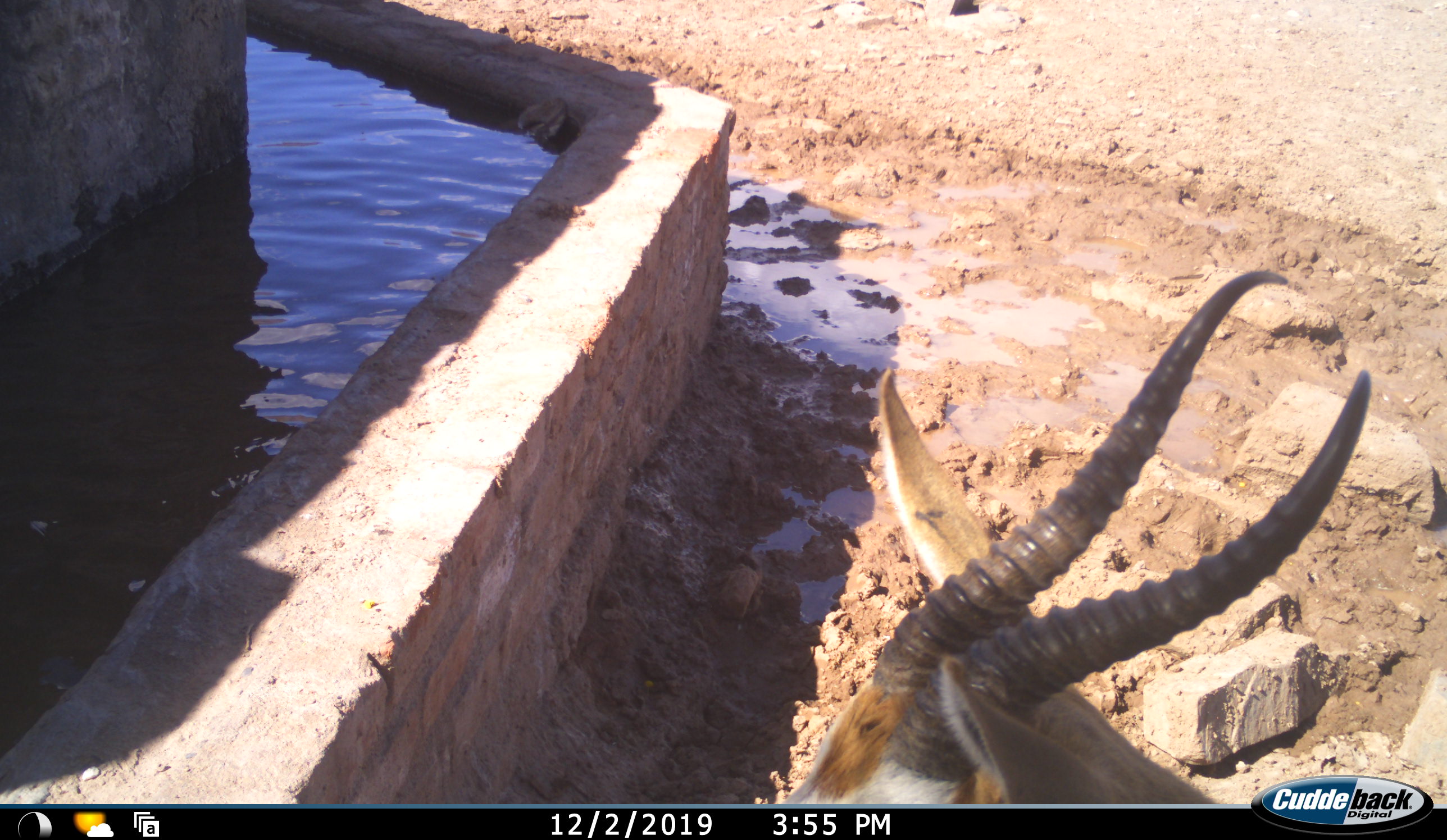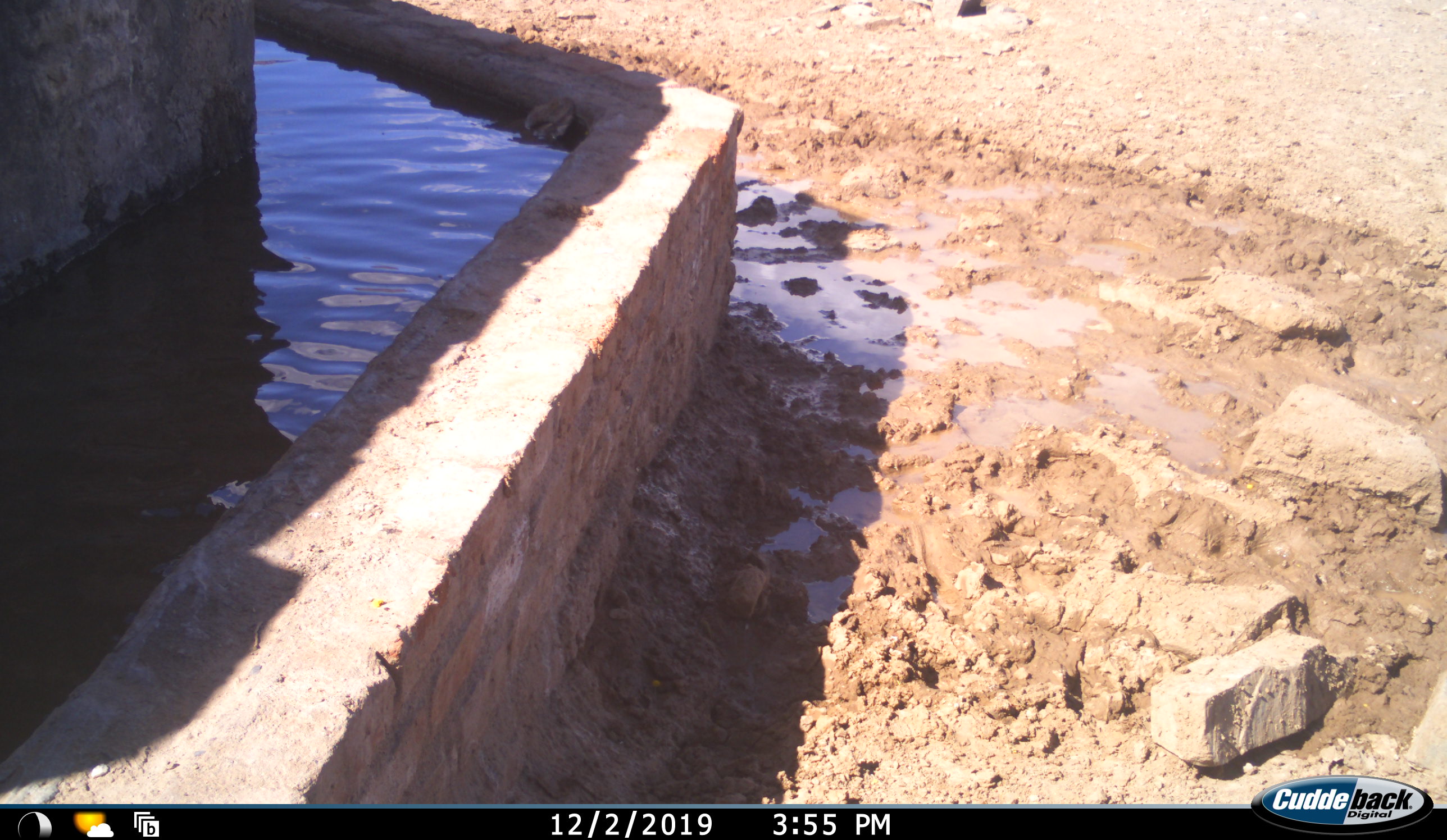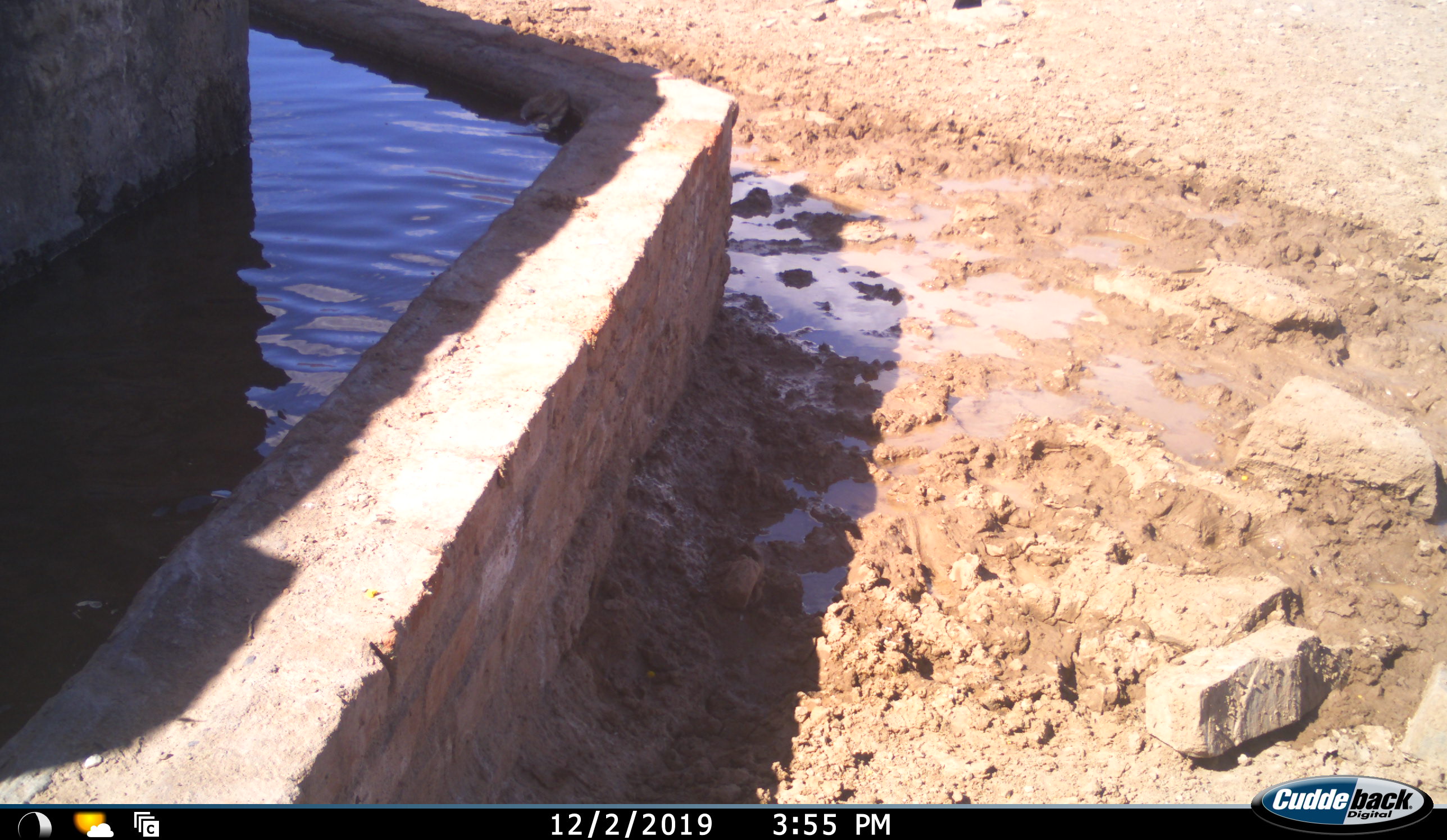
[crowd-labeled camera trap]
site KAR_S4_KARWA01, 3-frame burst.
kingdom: Animalia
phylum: Chordata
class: Mammalia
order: Artiodactyla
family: Bovidae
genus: Antidorcas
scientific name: Antidorcas marsupialis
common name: springbok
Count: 1.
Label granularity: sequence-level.